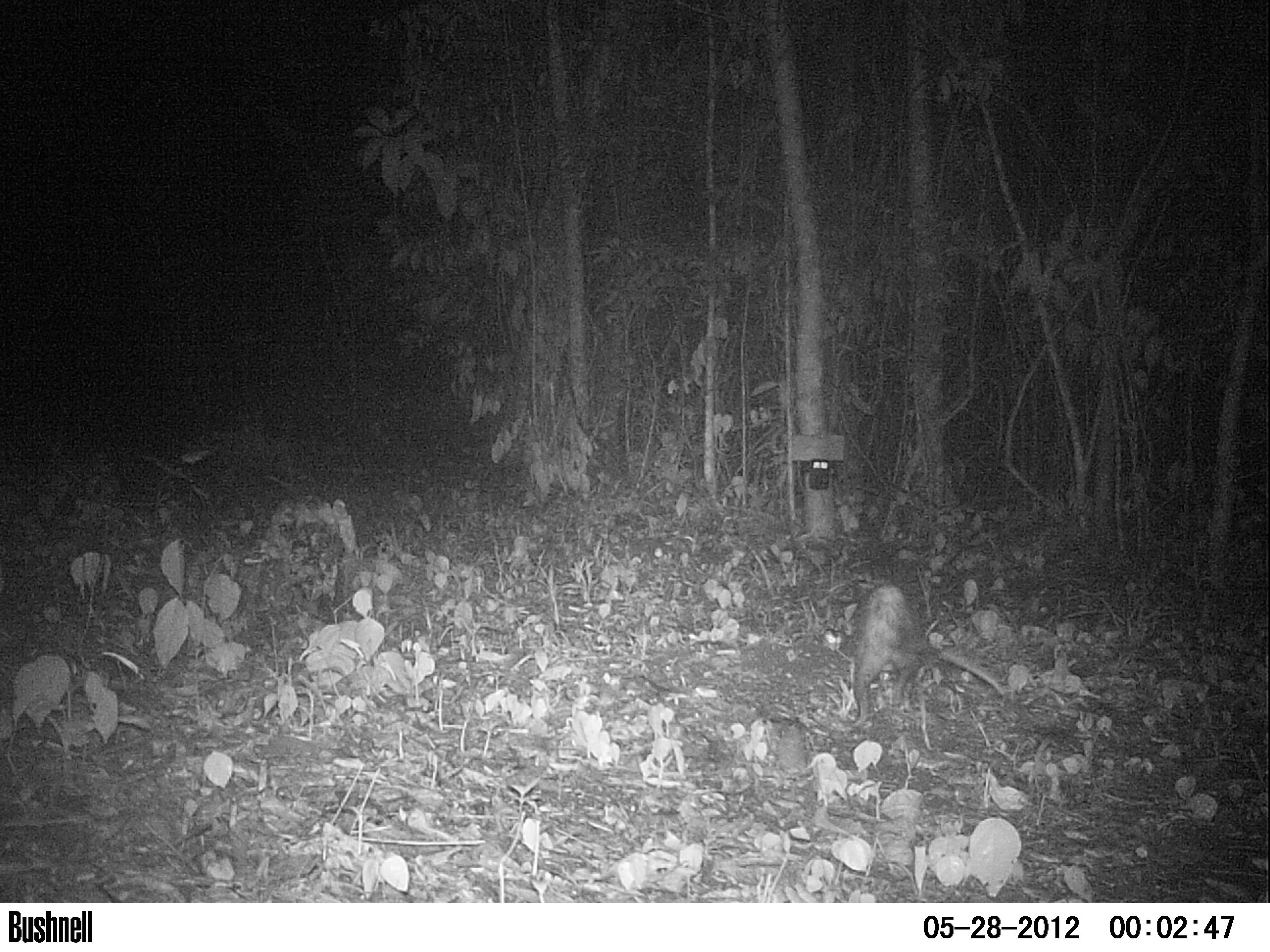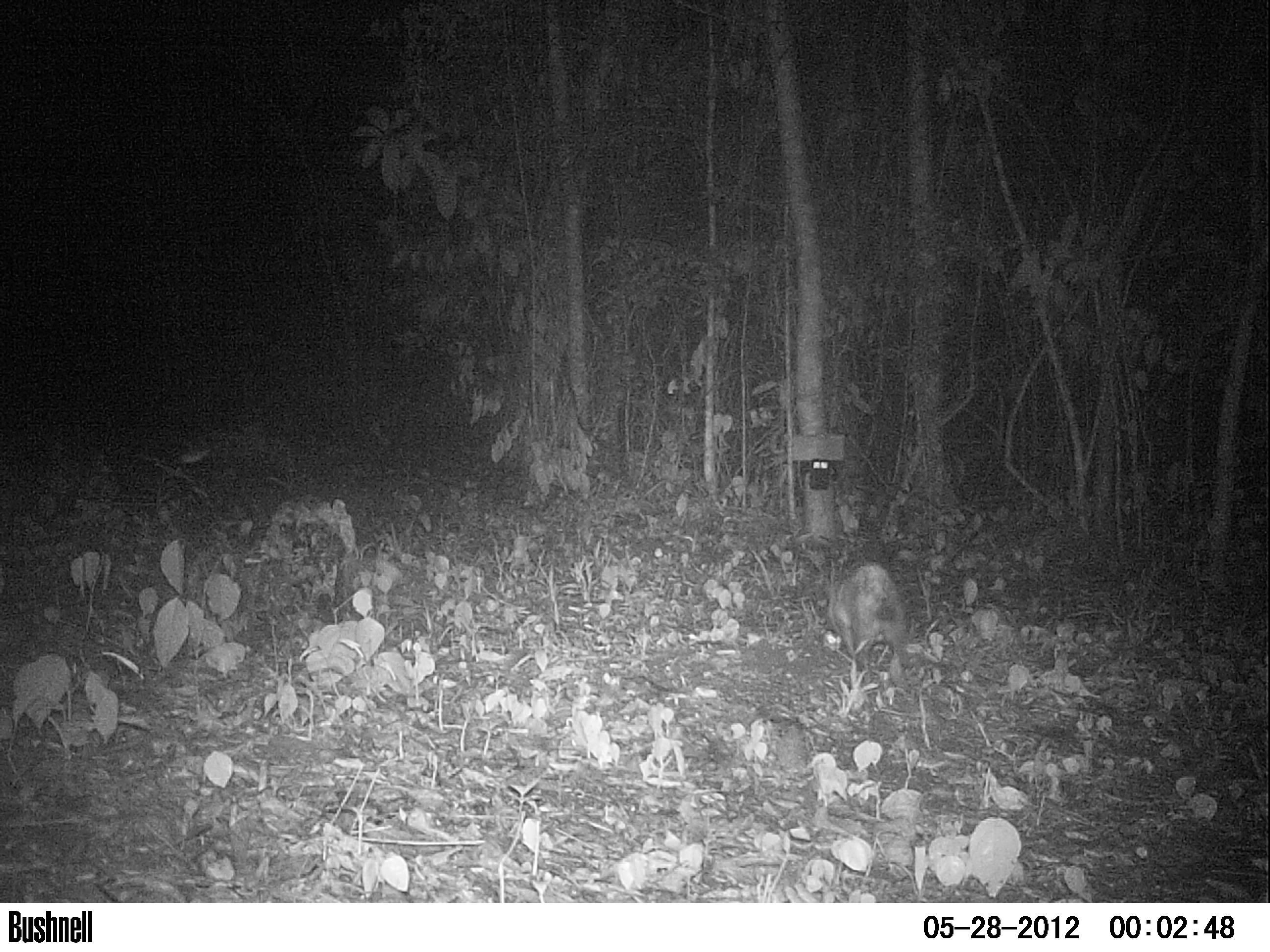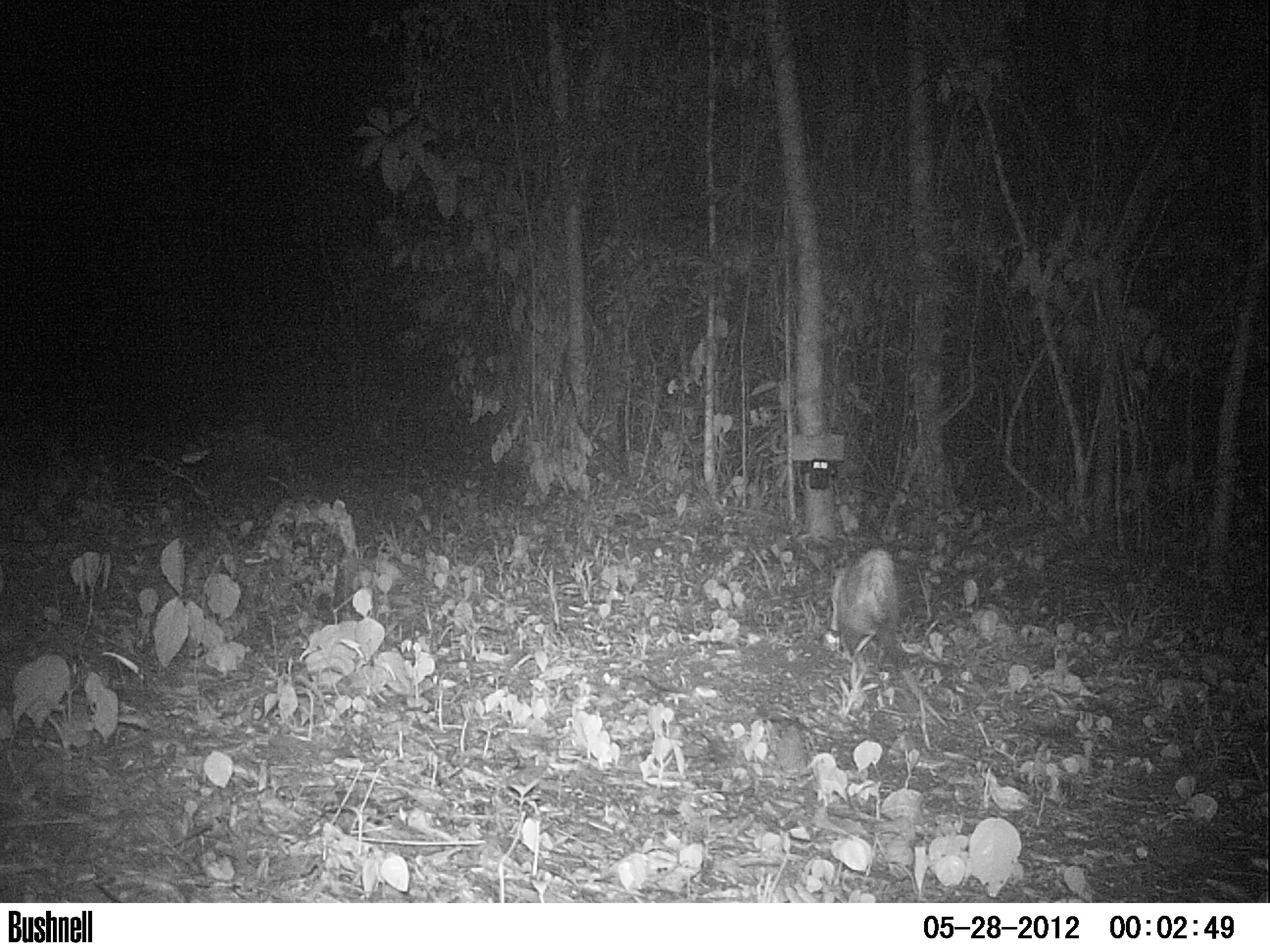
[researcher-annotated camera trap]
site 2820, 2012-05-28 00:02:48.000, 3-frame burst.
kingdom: Animalia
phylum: Chordata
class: Mammalia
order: Didelphimorphia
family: Didelphidae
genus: Didelphis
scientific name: Didelphis virginiana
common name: virginia opossum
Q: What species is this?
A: Didelphis virginiana (virginia opossum).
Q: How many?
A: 1.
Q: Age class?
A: Adult.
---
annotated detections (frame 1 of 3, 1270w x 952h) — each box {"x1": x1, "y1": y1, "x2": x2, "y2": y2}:
didelphis virginiana: {"x1": 821, "y1": 581, "x2": 1005, "y2": 726}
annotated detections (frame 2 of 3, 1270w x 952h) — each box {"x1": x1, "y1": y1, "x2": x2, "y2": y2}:
didelphis virginiana: {"x1": 815, "y1": 559, "x2": 916, "y2": 690}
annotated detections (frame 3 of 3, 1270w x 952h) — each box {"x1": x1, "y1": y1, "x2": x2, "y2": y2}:
didelphis virginiana: {"x1": 824, "y1": 546, "x2": 948, "y2": 726}